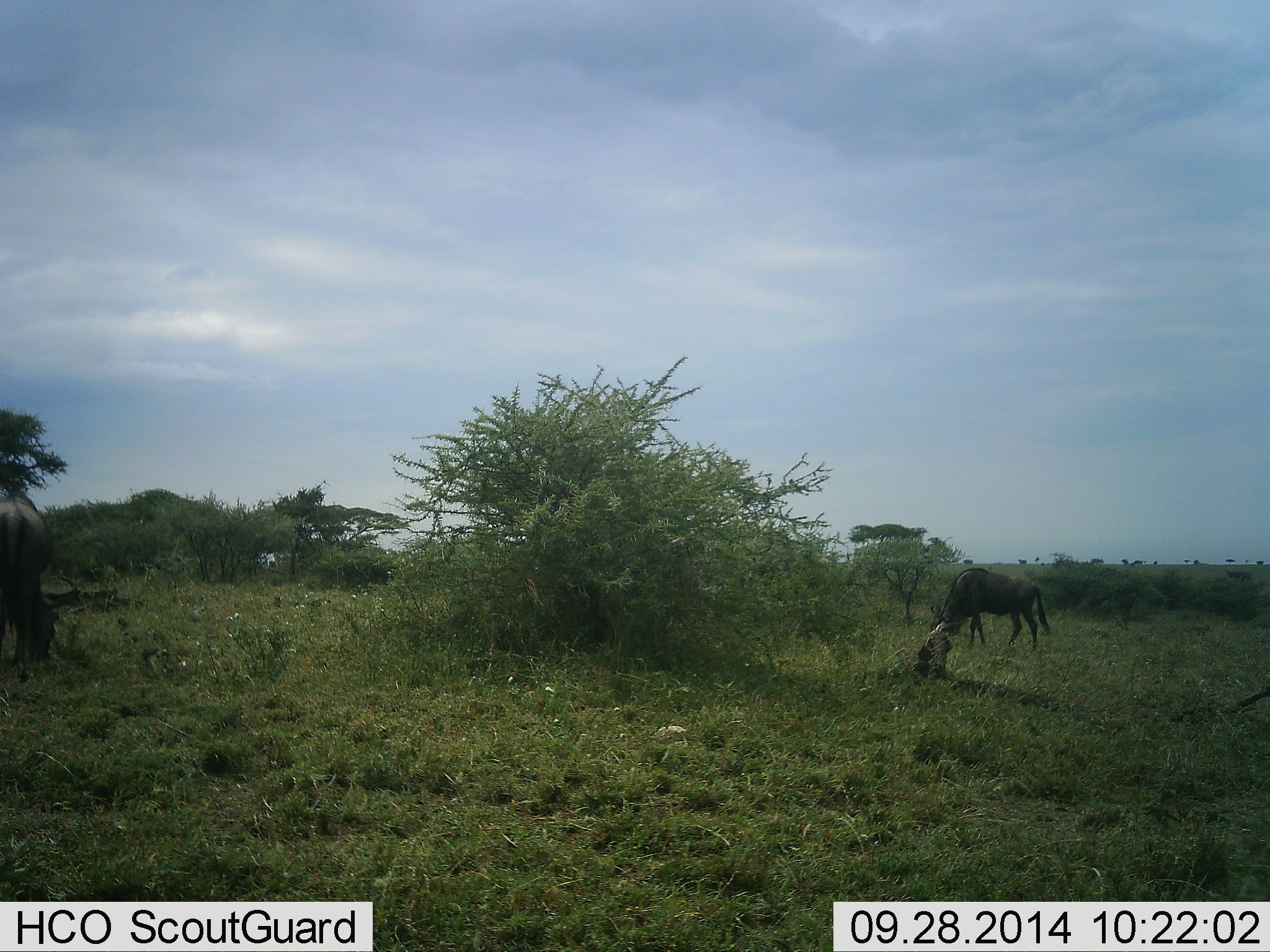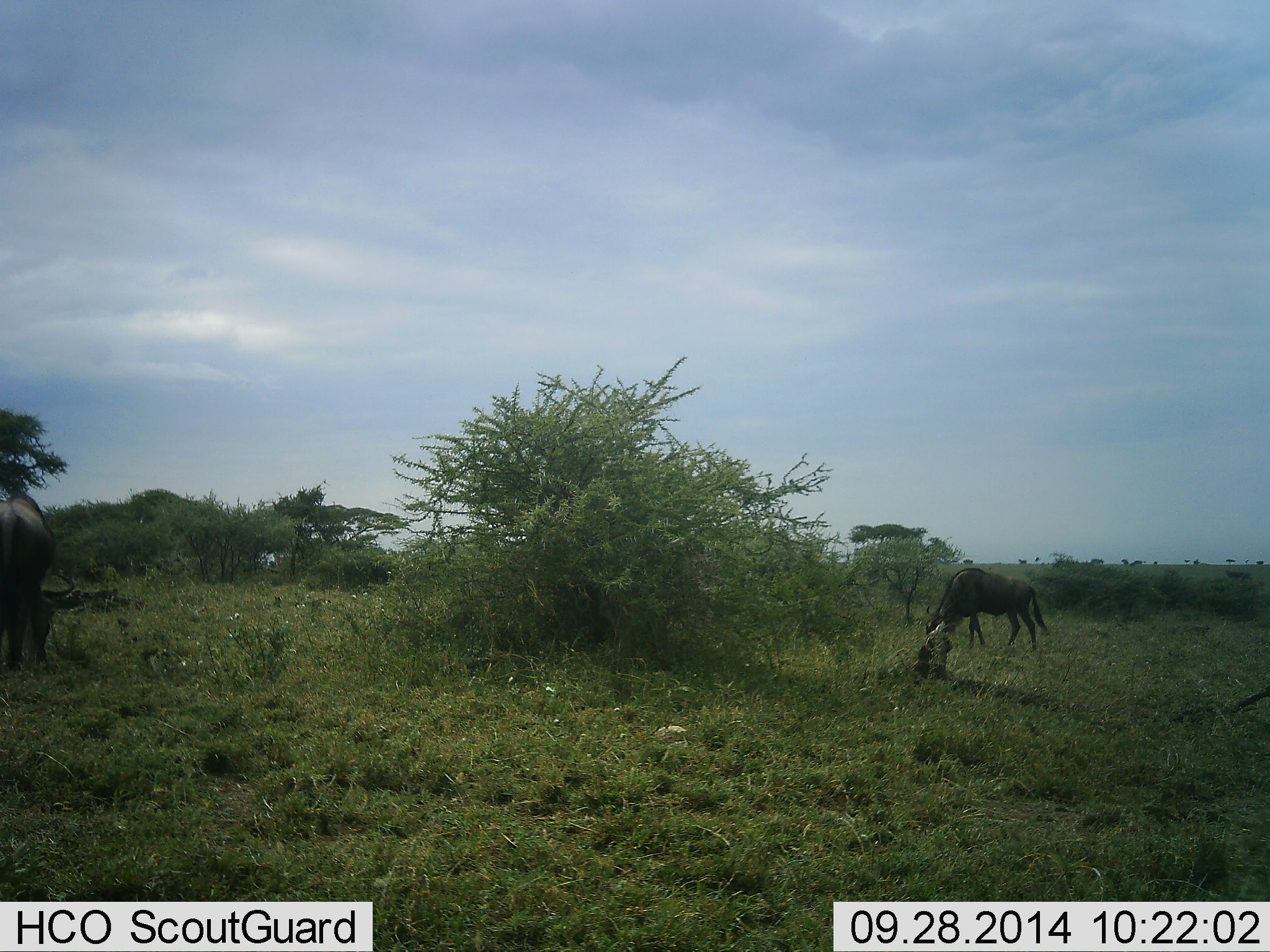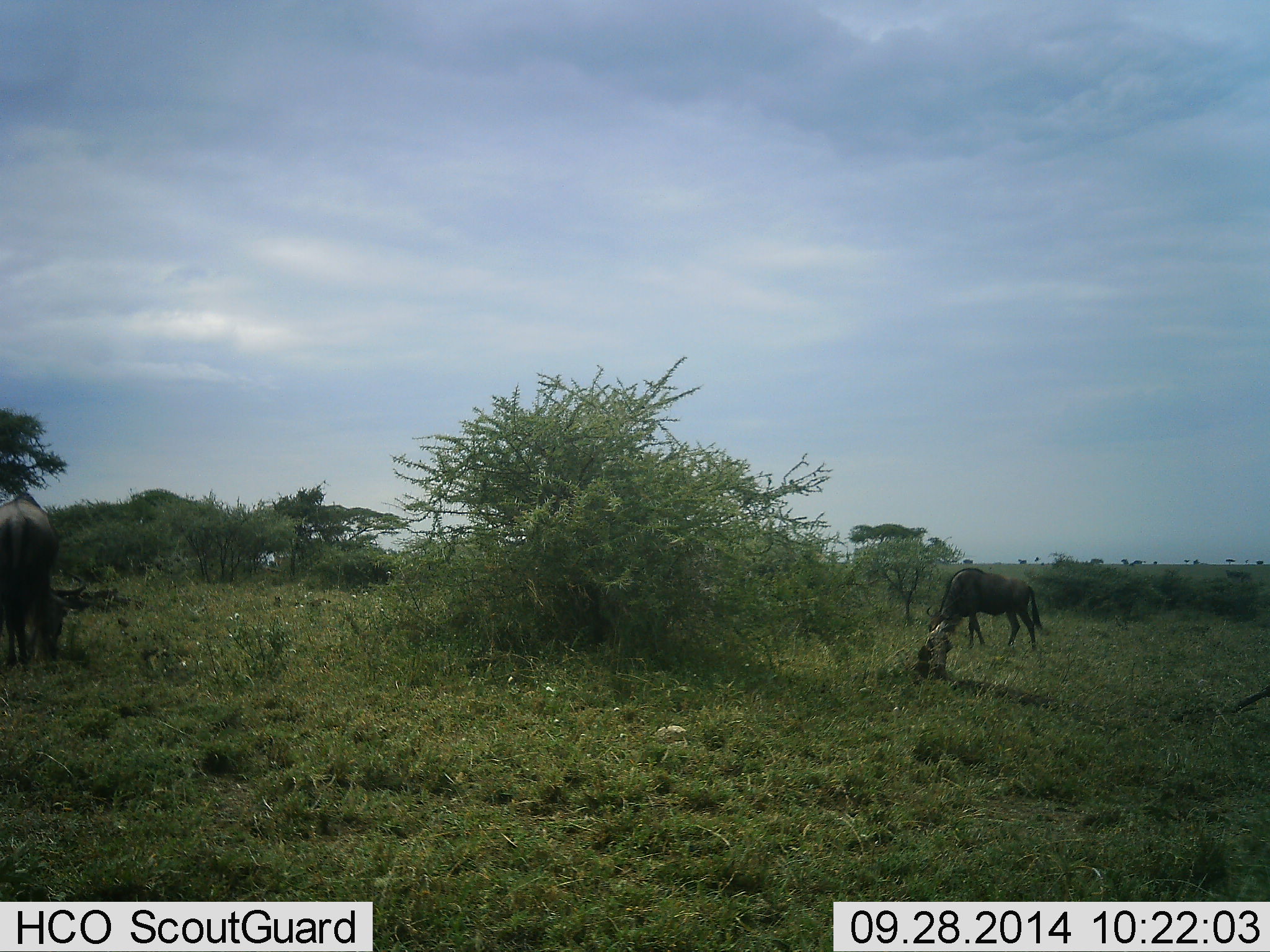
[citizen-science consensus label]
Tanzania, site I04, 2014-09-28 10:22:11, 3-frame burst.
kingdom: Animalia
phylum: Chordata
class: Mammalia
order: Artiodactyla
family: Bovidae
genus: Connochaetes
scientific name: Connochaetes taurinus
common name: blue wildebeest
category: wildebeest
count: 2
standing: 40%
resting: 0%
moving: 0%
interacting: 0%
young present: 0%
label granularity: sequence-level